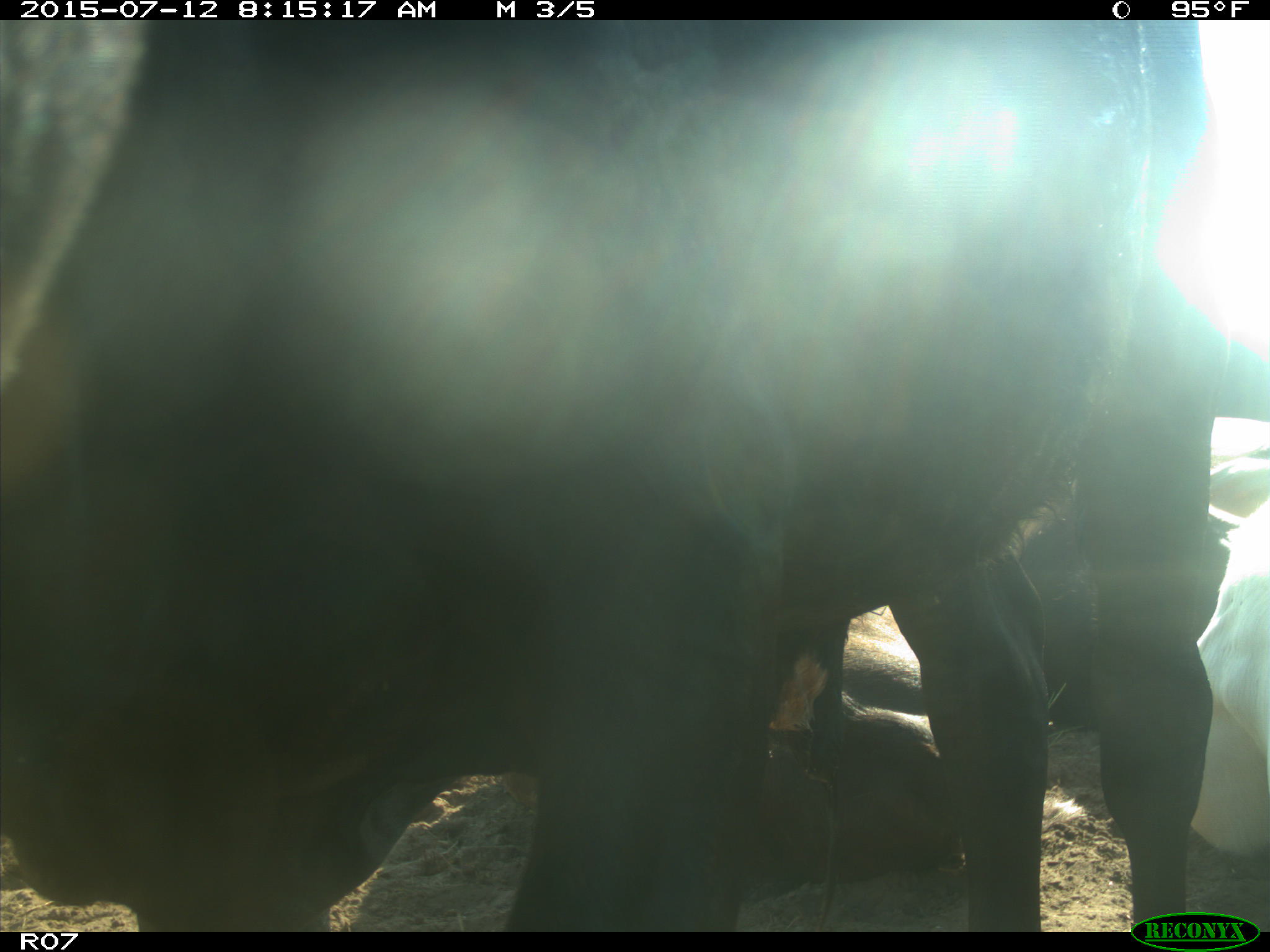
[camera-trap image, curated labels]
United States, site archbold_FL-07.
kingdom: Animalia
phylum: Chordata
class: Mammalia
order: Artiodactyla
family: Bovidae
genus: Bos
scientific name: Bos taurus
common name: domestic cow